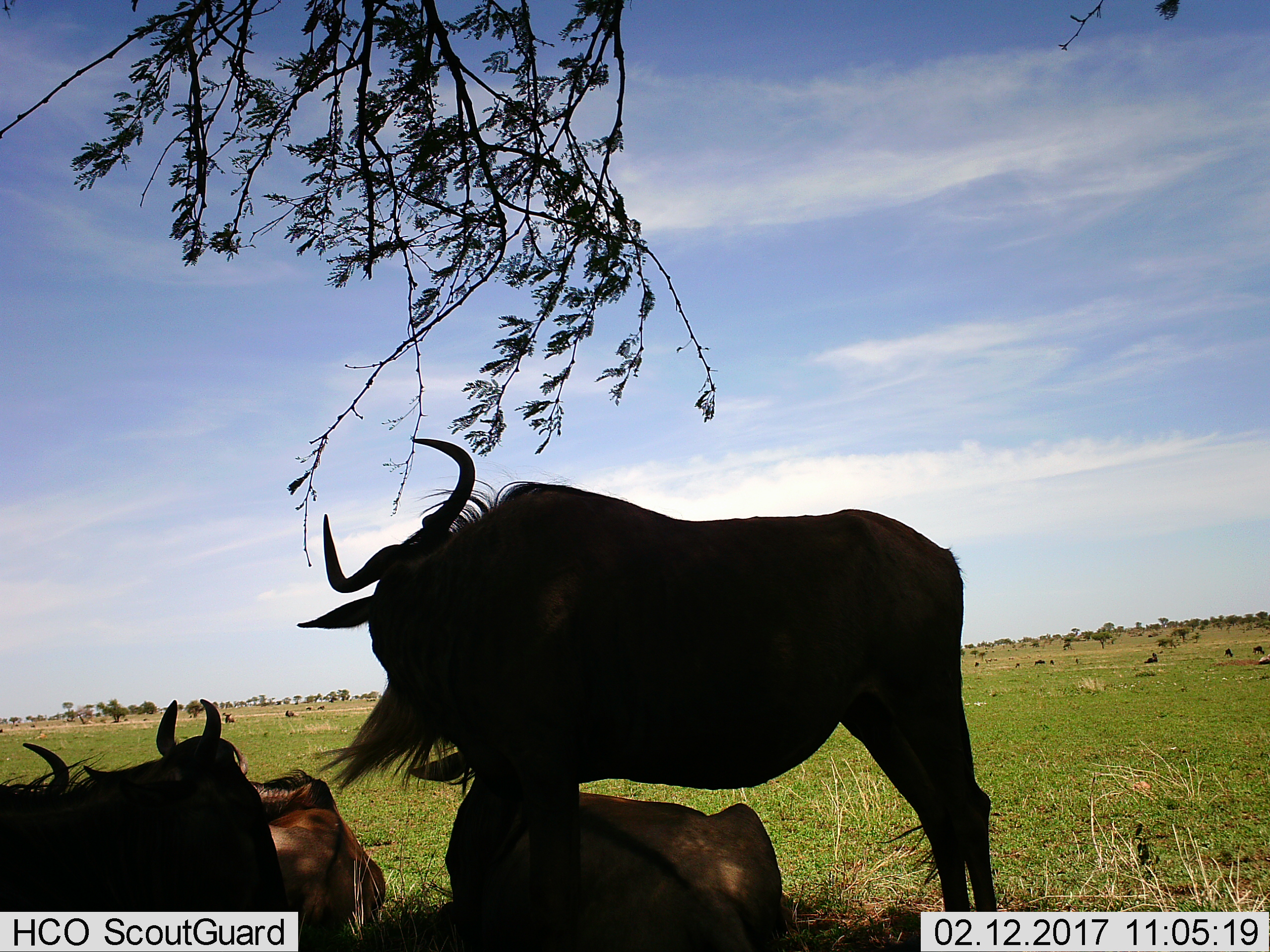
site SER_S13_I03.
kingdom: Animalia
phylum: Chordata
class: Mammalia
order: Artiodactyla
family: Bovidae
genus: Connochaetes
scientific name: Connochaetes taurinus taurinus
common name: blue wildebeest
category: wildebeestblue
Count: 5.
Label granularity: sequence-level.